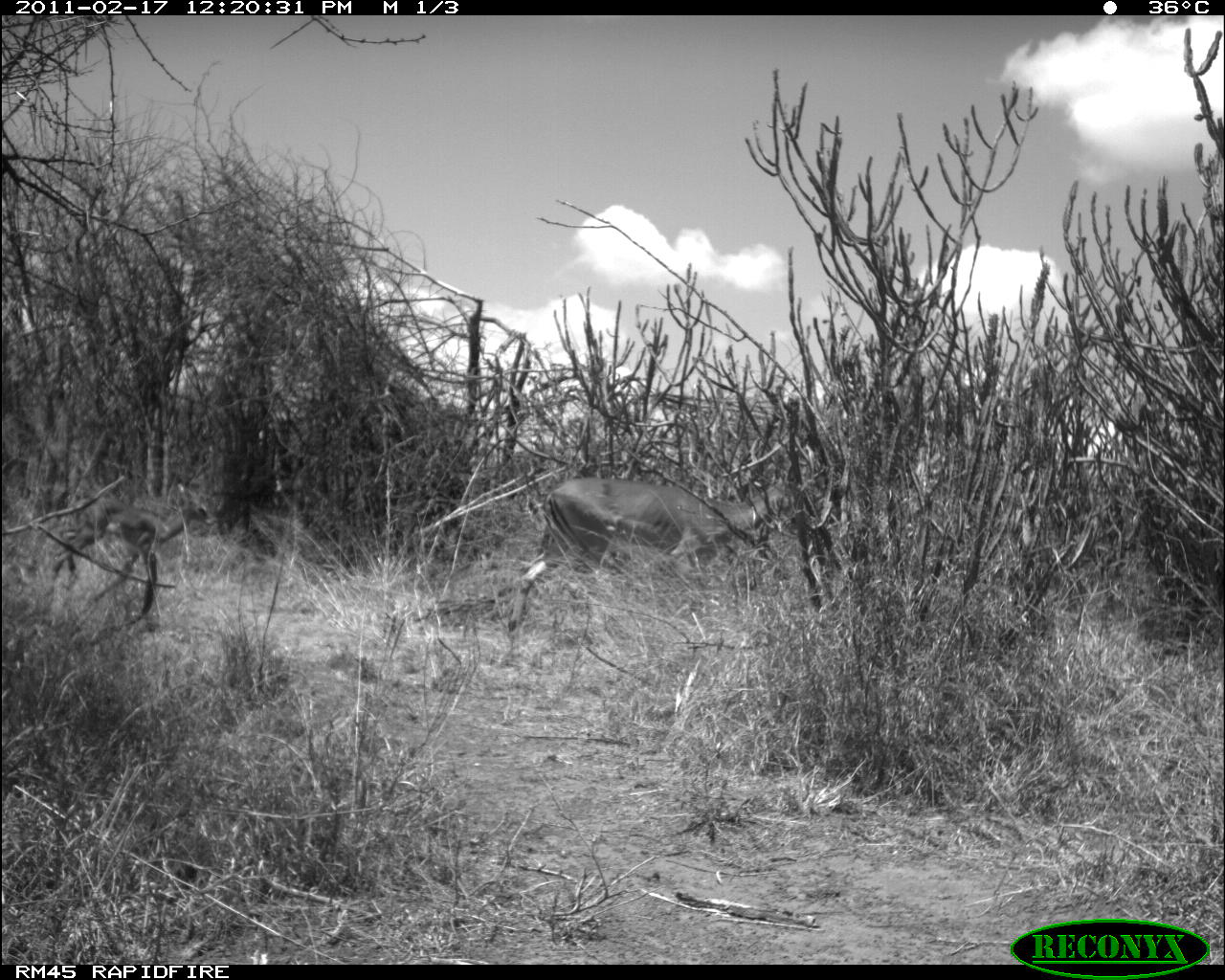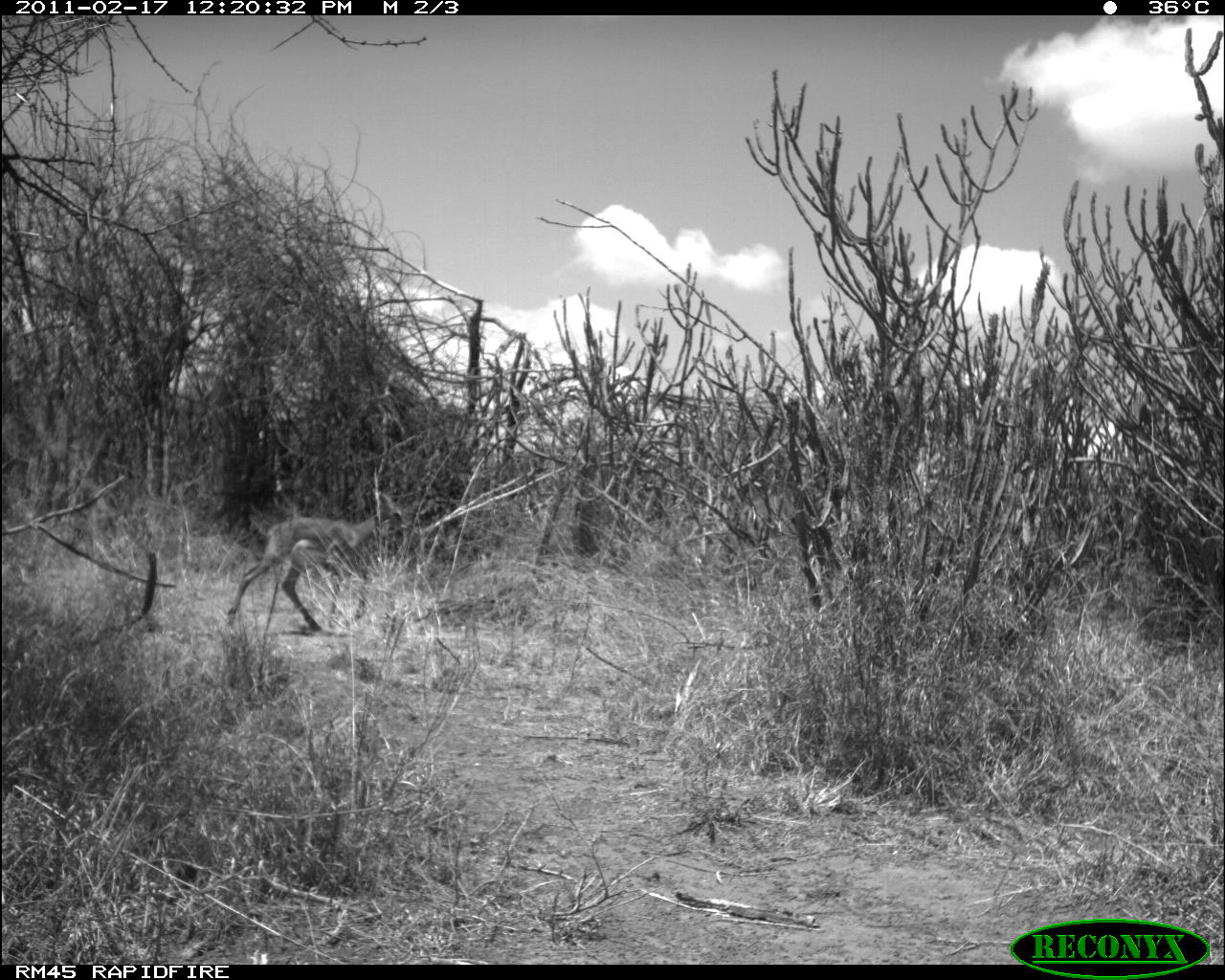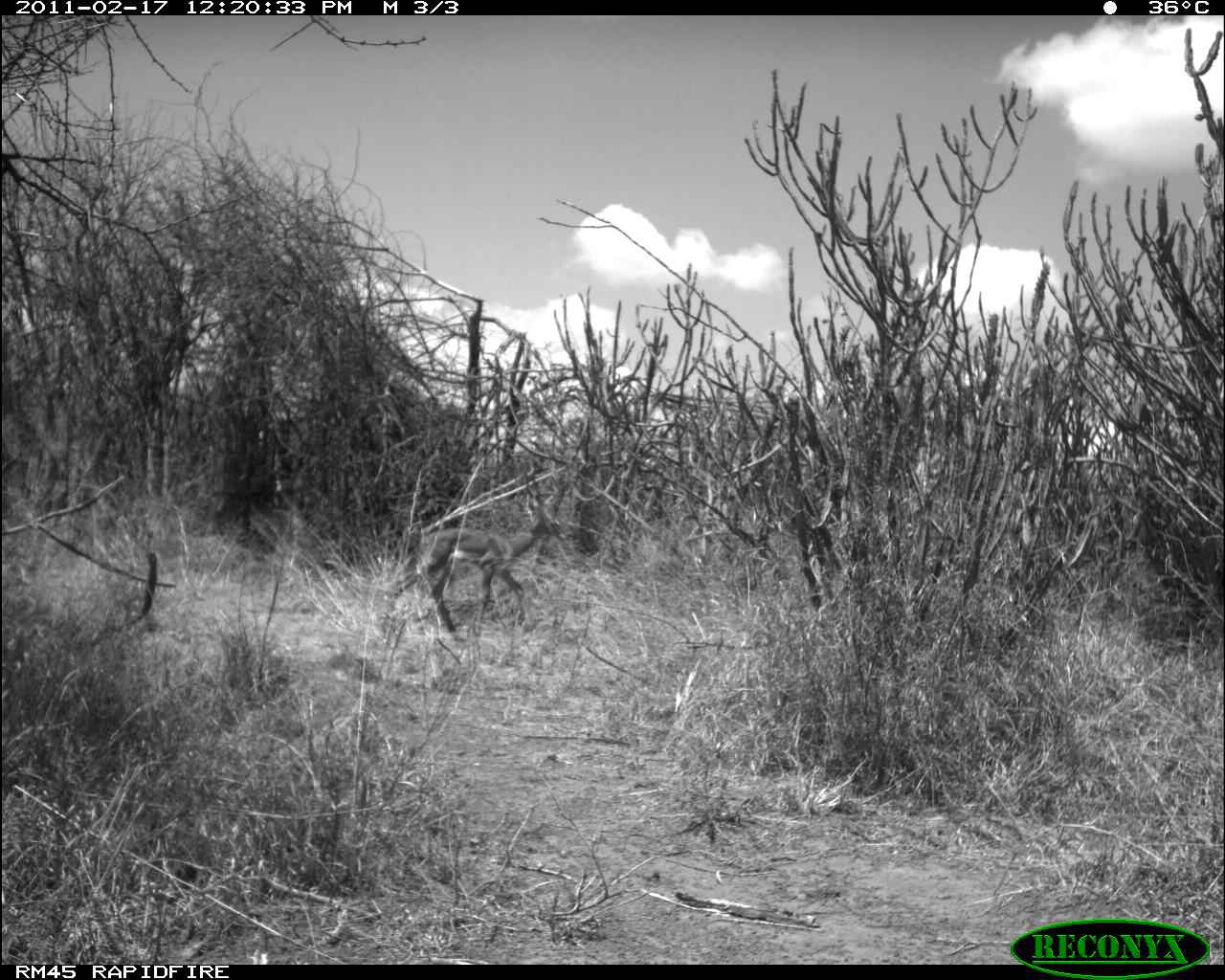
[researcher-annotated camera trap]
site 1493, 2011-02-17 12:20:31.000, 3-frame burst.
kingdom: Animalia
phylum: Chordata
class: Mammalia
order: Artiodactyla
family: Bovidae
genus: Aepyceros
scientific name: Aepyceros melampus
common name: impala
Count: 2.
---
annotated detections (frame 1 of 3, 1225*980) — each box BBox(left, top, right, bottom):
aepyceros melampus: BBox(505, 463, 804, 643); BBox(42, 462, 219, 629)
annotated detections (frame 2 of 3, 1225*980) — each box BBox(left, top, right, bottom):
aepyceros melampus: BBox(226, 485, 414, 632)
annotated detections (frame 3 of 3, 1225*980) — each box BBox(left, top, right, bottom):
aepyceros melampus: BBox(386, 493, 566, 637)